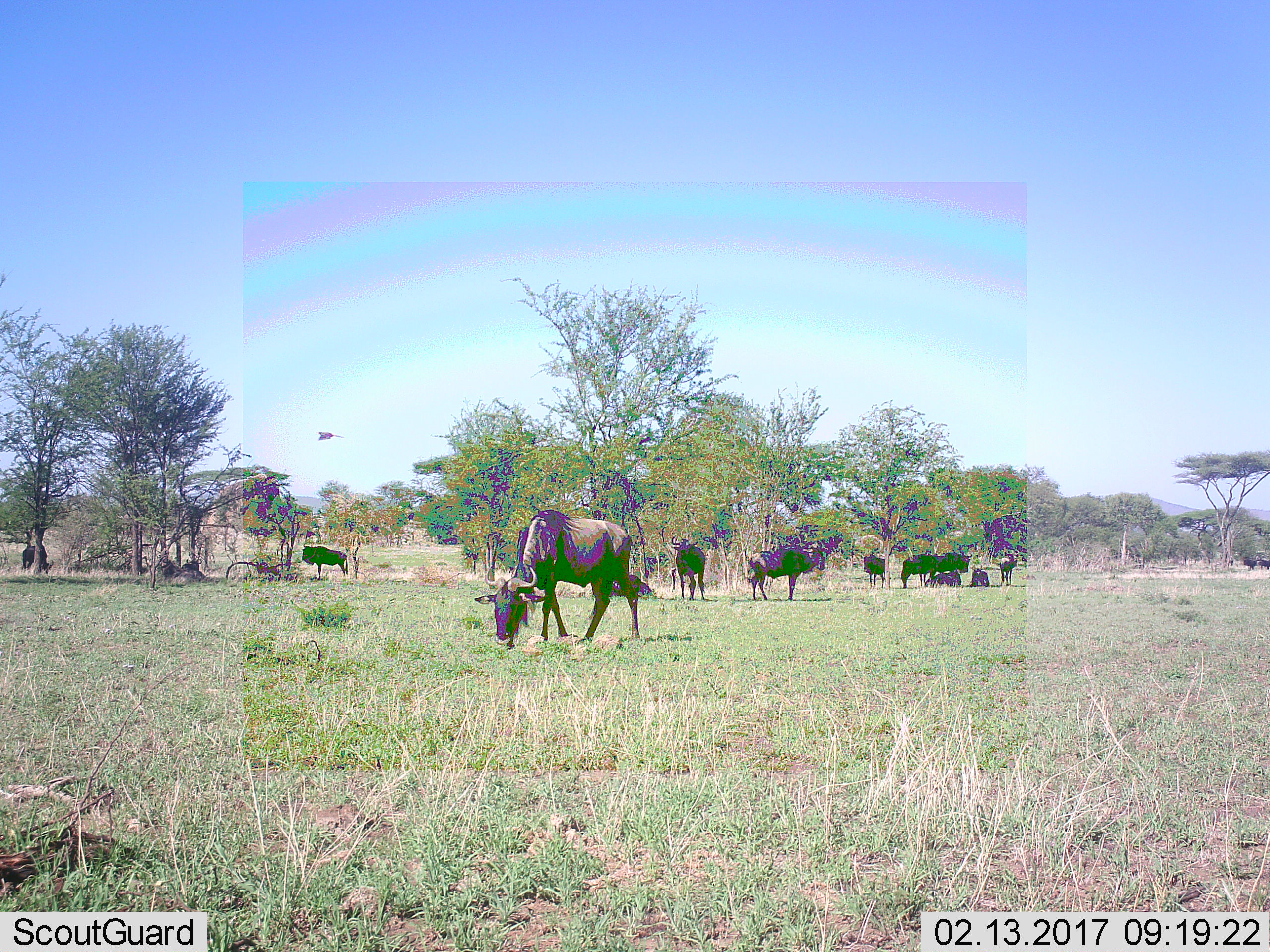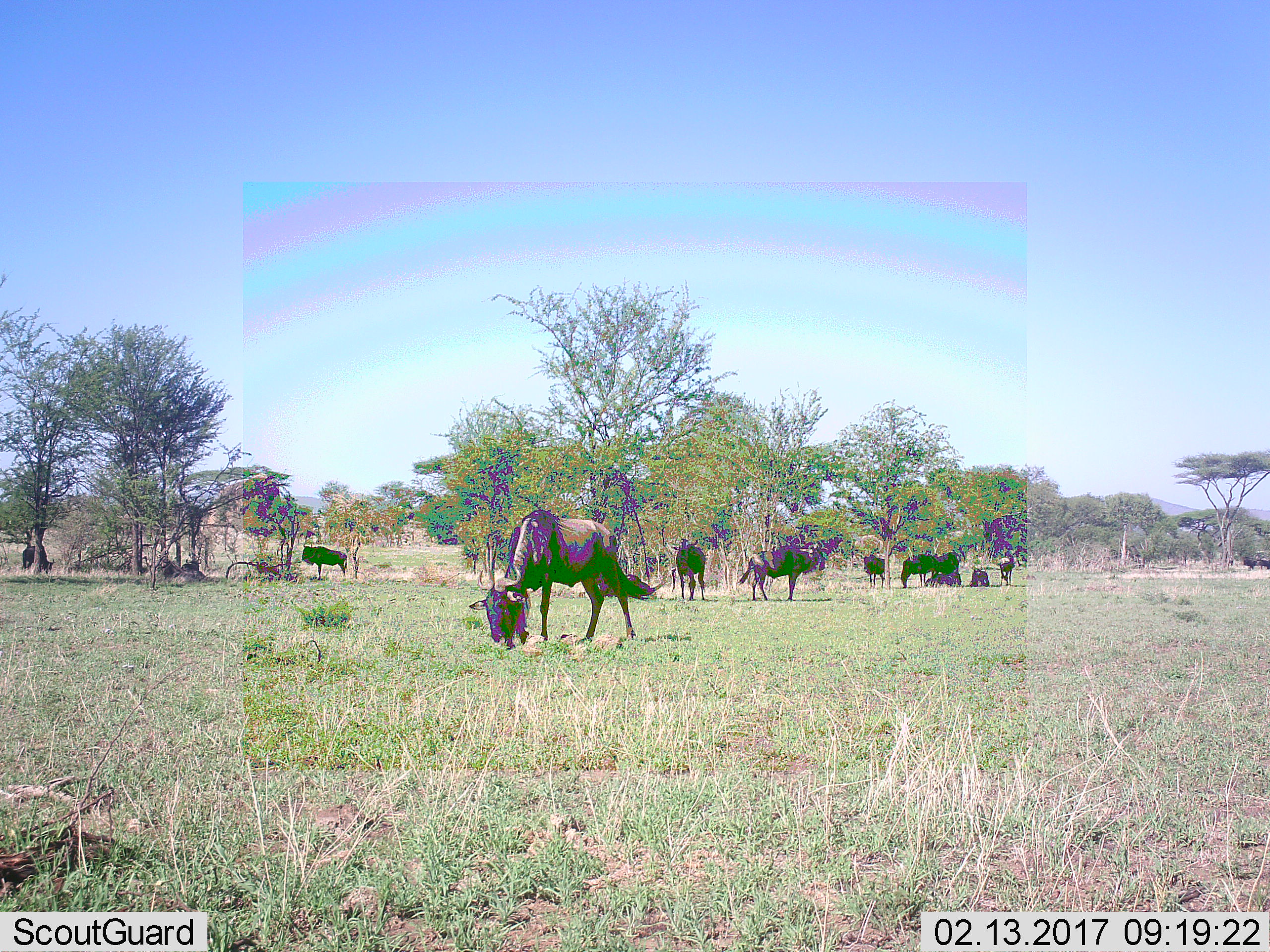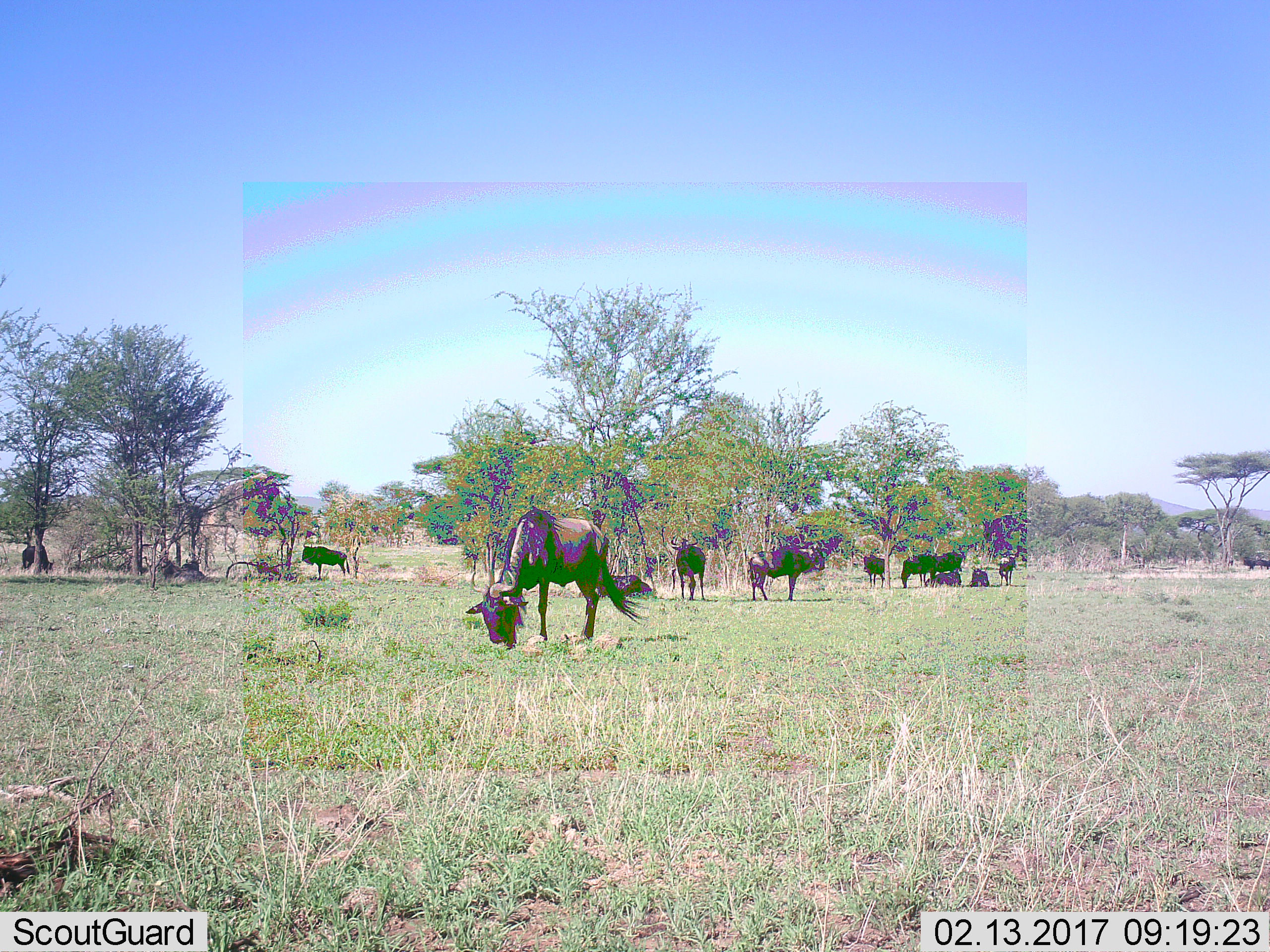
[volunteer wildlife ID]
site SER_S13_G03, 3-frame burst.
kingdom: Animalia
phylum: Chordata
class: Mammalia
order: Artiodactyla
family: Bovidae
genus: Connochaetes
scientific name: Connochaetes taurinus taurinus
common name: blue wildebeest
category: wildebeestblue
Wildebeestblue (blue wildebeest) (Connochaetes taurinus taurinus), count 10. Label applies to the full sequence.